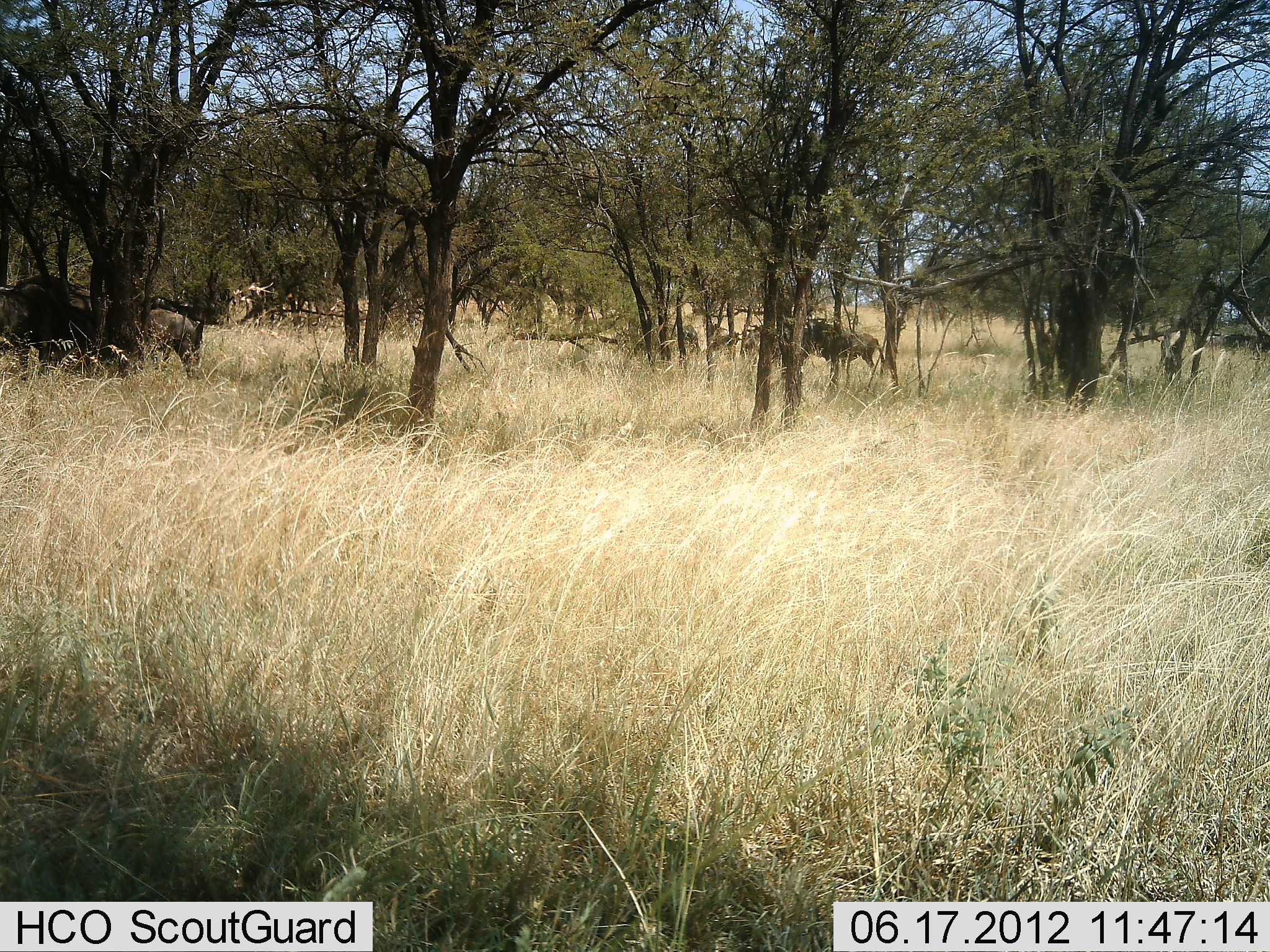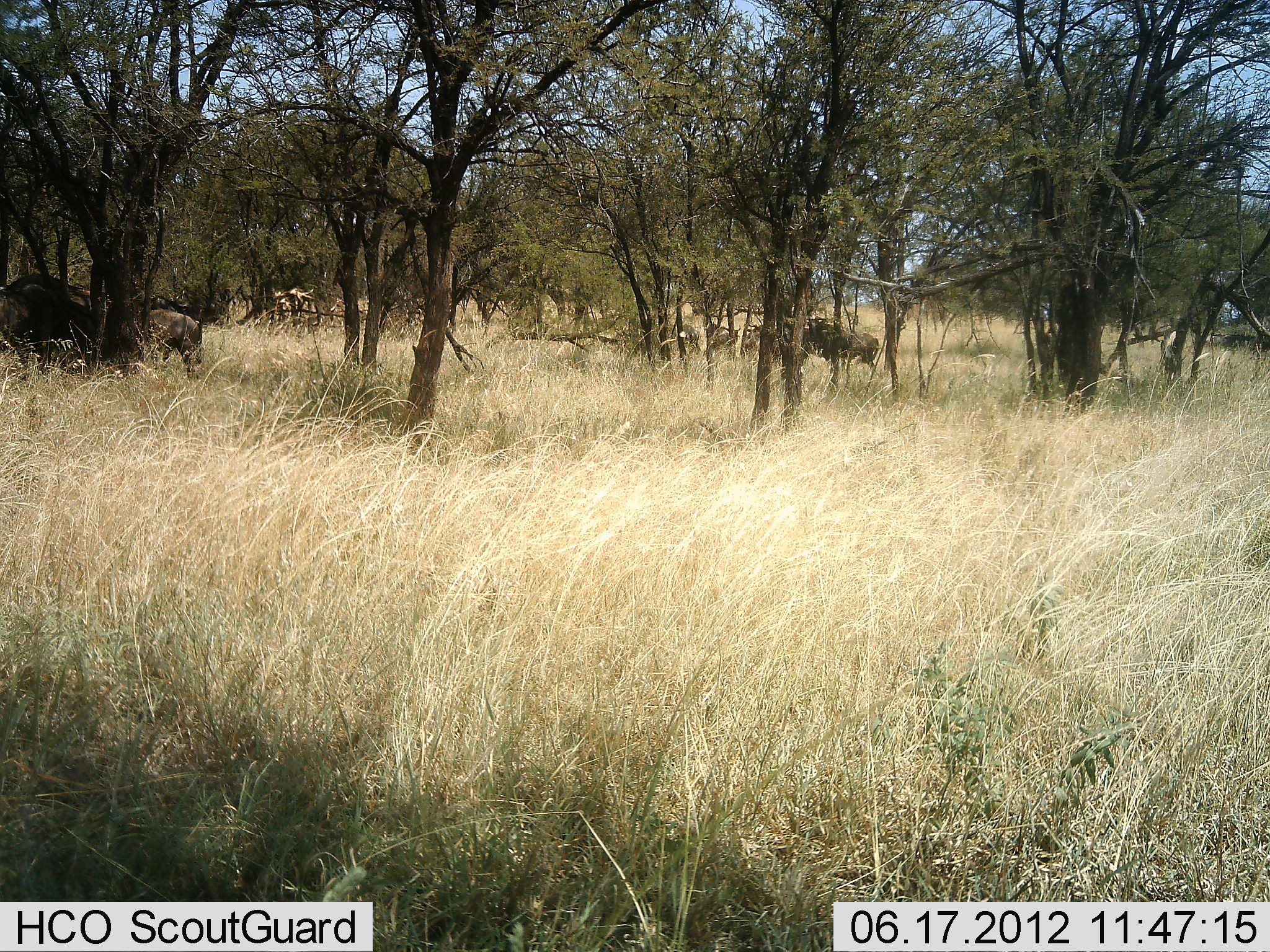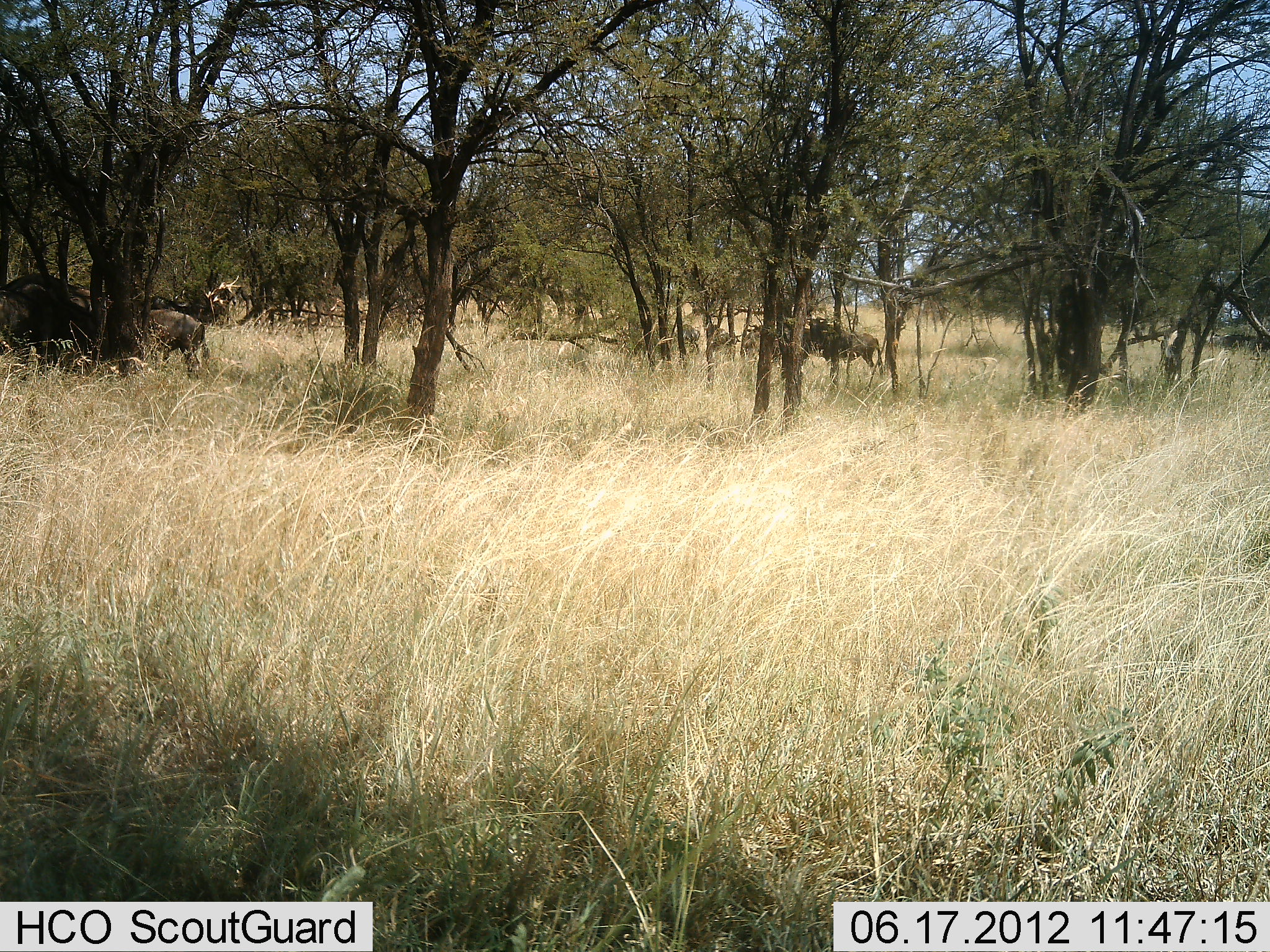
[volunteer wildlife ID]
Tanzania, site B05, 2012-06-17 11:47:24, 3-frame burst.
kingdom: Animalia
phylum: Chordata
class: Mammalia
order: Artiodactyla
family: Bovidae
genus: Connochaetes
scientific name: Connochaetes taurinus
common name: blue wildebeest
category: wildebeest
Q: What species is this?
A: Wildebeest (blue wildebeest) (Connochaetes taurinus).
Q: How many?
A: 3.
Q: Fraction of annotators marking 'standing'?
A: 60%.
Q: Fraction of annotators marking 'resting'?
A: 10%.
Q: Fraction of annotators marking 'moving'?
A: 30%.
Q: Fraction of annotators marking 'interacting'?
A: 0%.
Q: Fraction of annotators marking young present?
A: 0%.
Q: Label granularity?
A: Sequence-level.